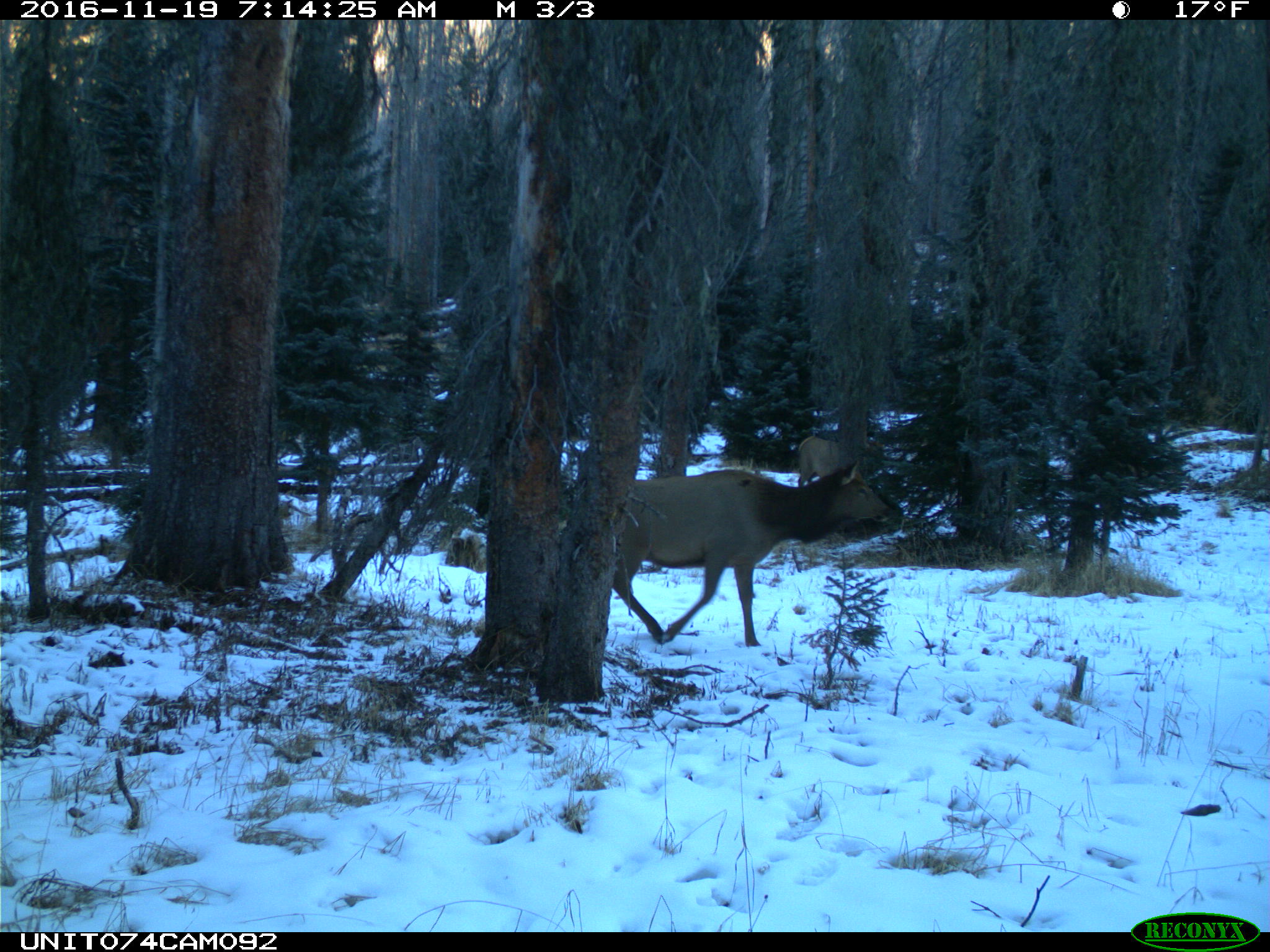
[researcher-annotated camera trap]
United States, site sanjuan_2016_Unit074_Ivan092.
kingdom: Animalia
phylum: Chordata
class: Mammalia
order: Artiodactyla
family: Cervidae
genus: Cervus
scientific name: Cervus elaphus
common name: red deer